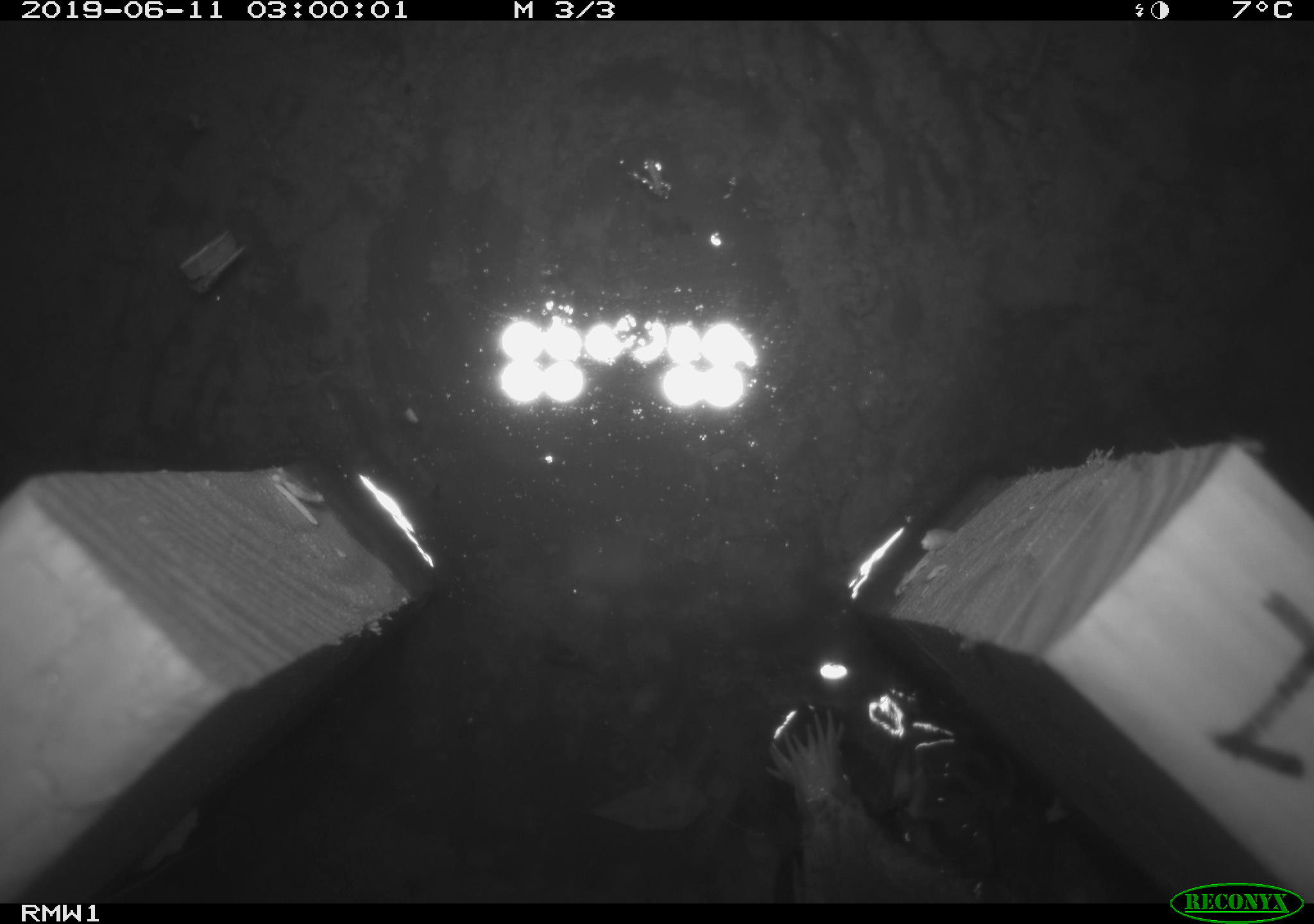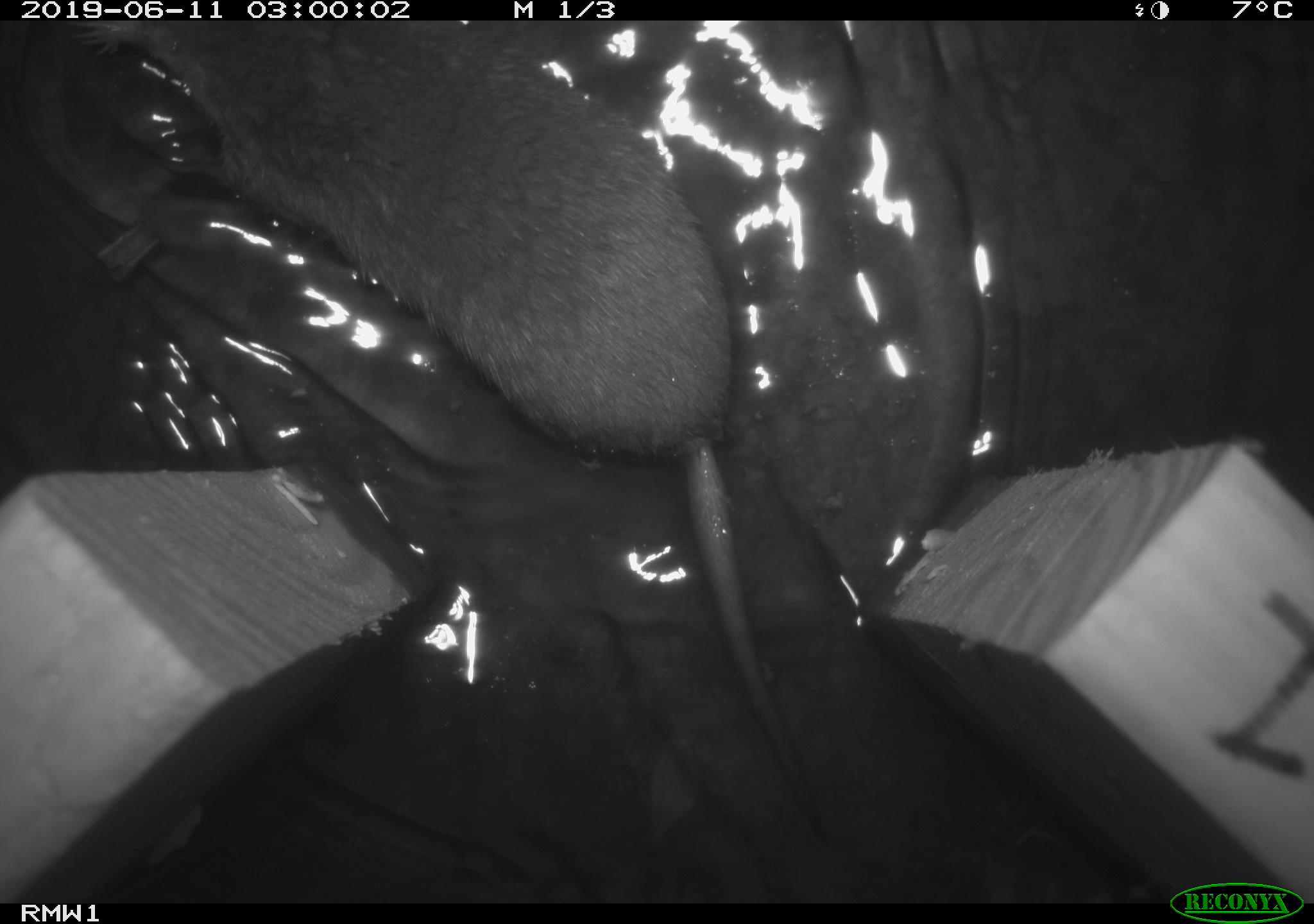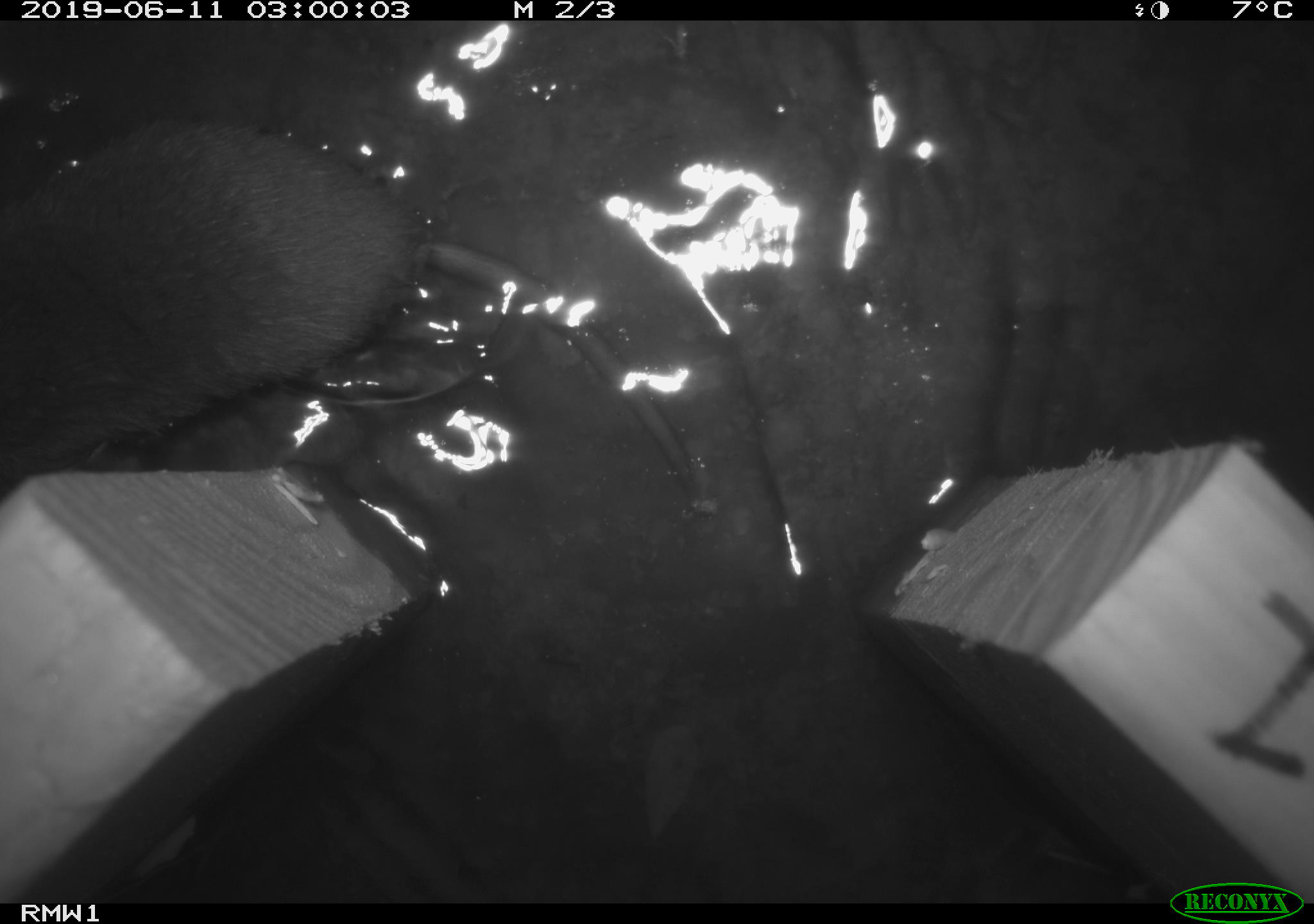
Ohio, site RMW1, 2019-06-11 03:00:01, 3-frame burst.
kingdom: Animalia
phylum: Chordata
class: Mammalia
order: Eulipotyphla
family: Talpidae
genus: Condylura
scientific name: Condylura cristata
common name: star-nosed mole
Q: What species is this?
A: Star-nosed mole (Condylura cristata).